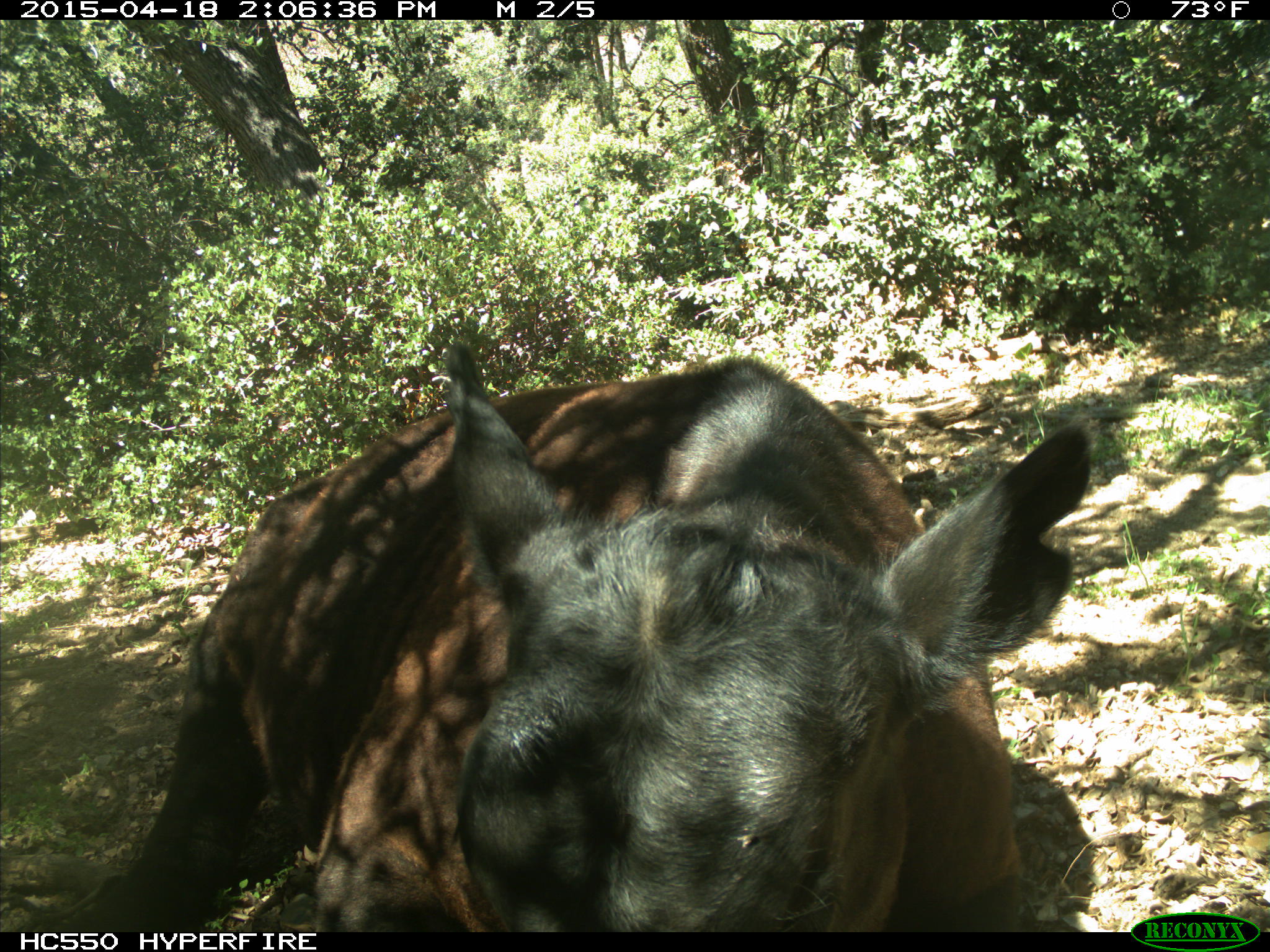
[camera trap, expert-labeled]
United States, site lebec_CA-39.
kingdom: Animalia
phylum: Chordata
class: Mammalia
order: Artiodactyla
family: Bovidae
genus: Bos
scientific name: Bos taurus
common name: domestic cow